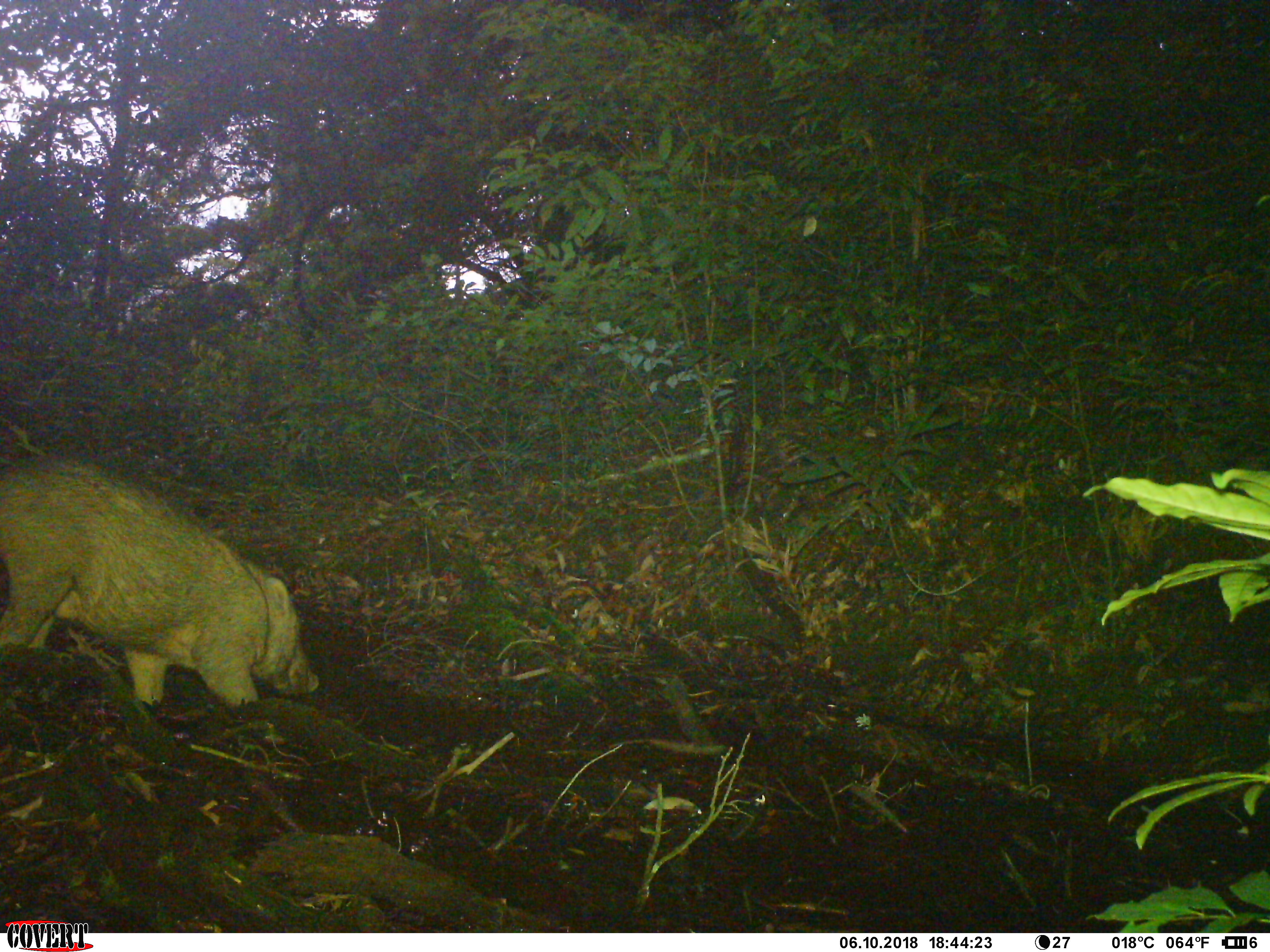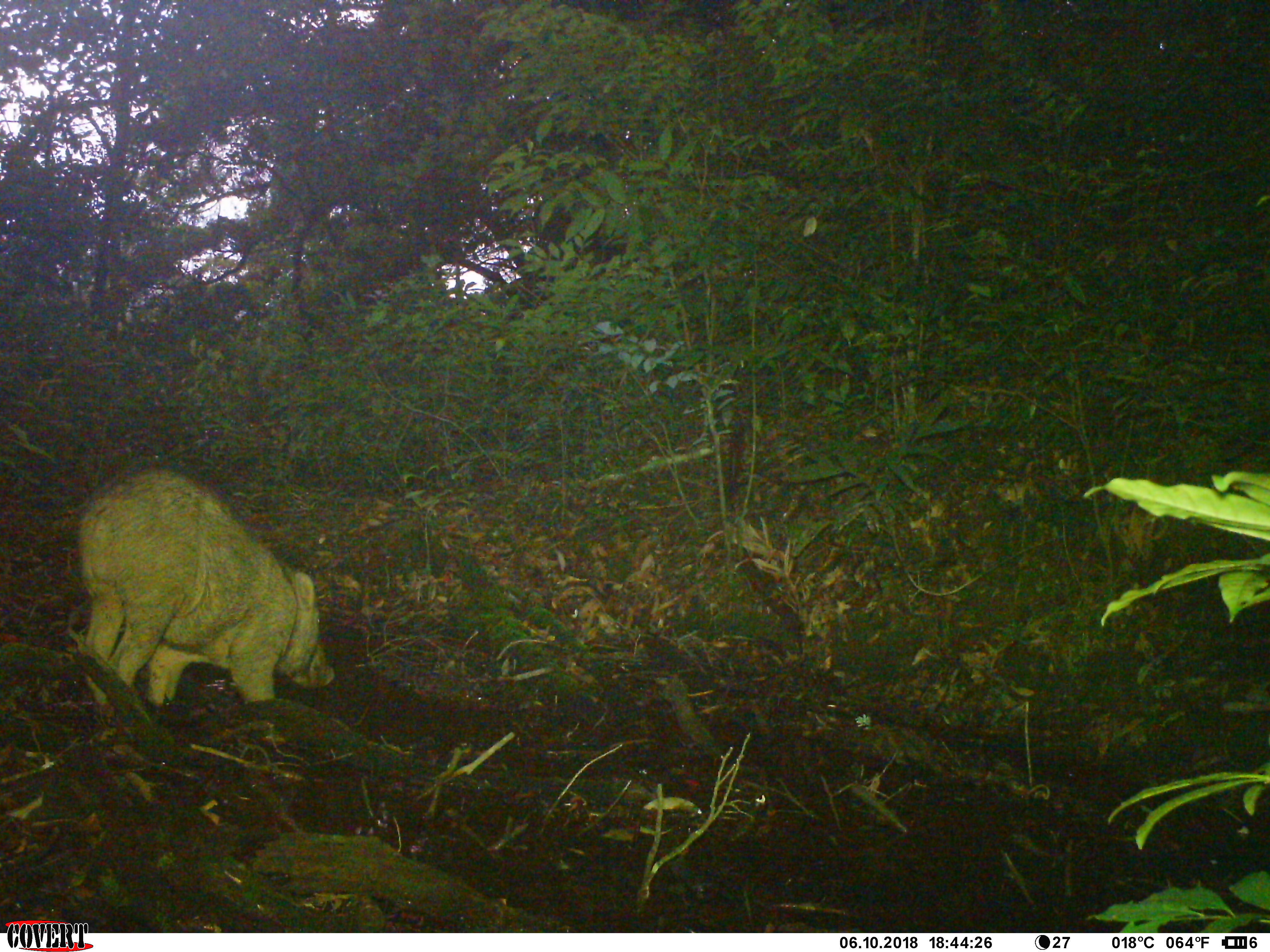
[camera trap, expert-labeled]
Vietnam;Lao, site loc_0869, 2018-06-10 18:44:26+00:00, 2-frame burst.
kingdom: Animalia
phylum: Chordata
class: Mammalia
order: Artiodactyla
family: Suidae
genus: Sus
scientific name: Sus scrofa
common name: eurasian wild pig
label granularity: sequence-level